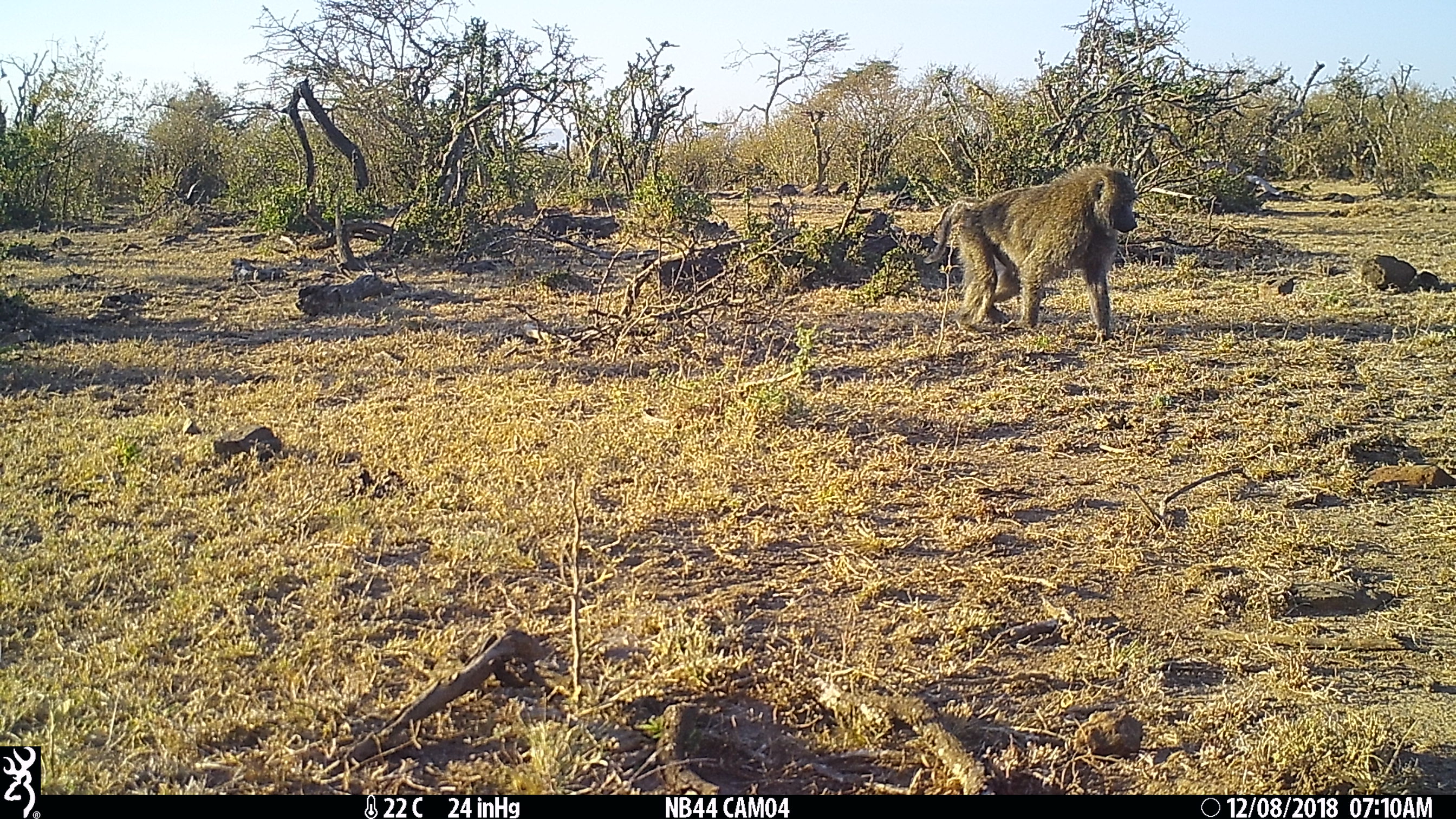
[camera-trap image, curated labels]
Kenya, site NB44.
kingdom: Animalia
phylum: Chordata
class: Mammalia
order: Primates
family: Cercopithecidae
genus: Papio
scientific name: Papio anubis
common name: olive baboon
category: baboon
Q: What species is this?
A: Baboon (olive baboon) (Papio anubis).